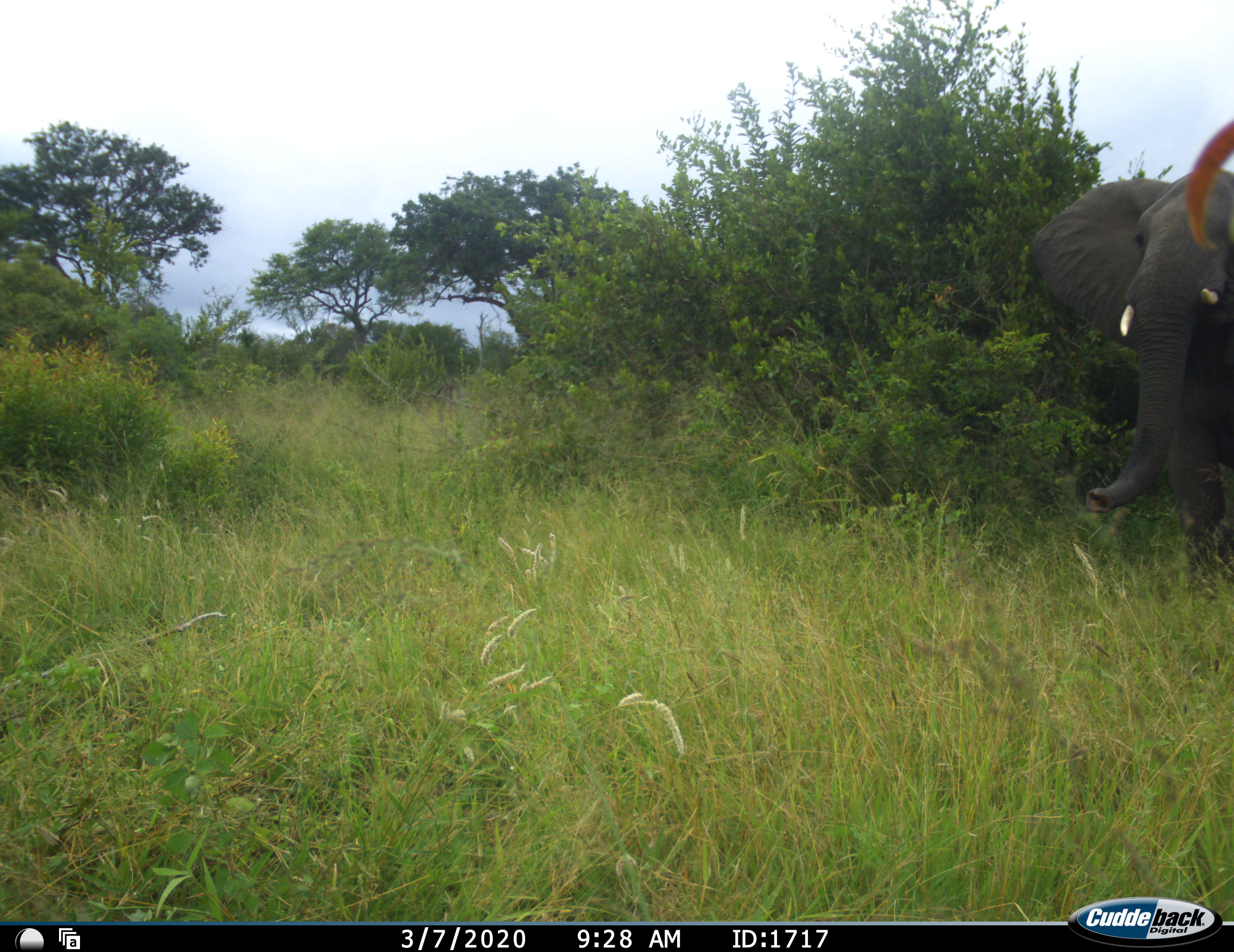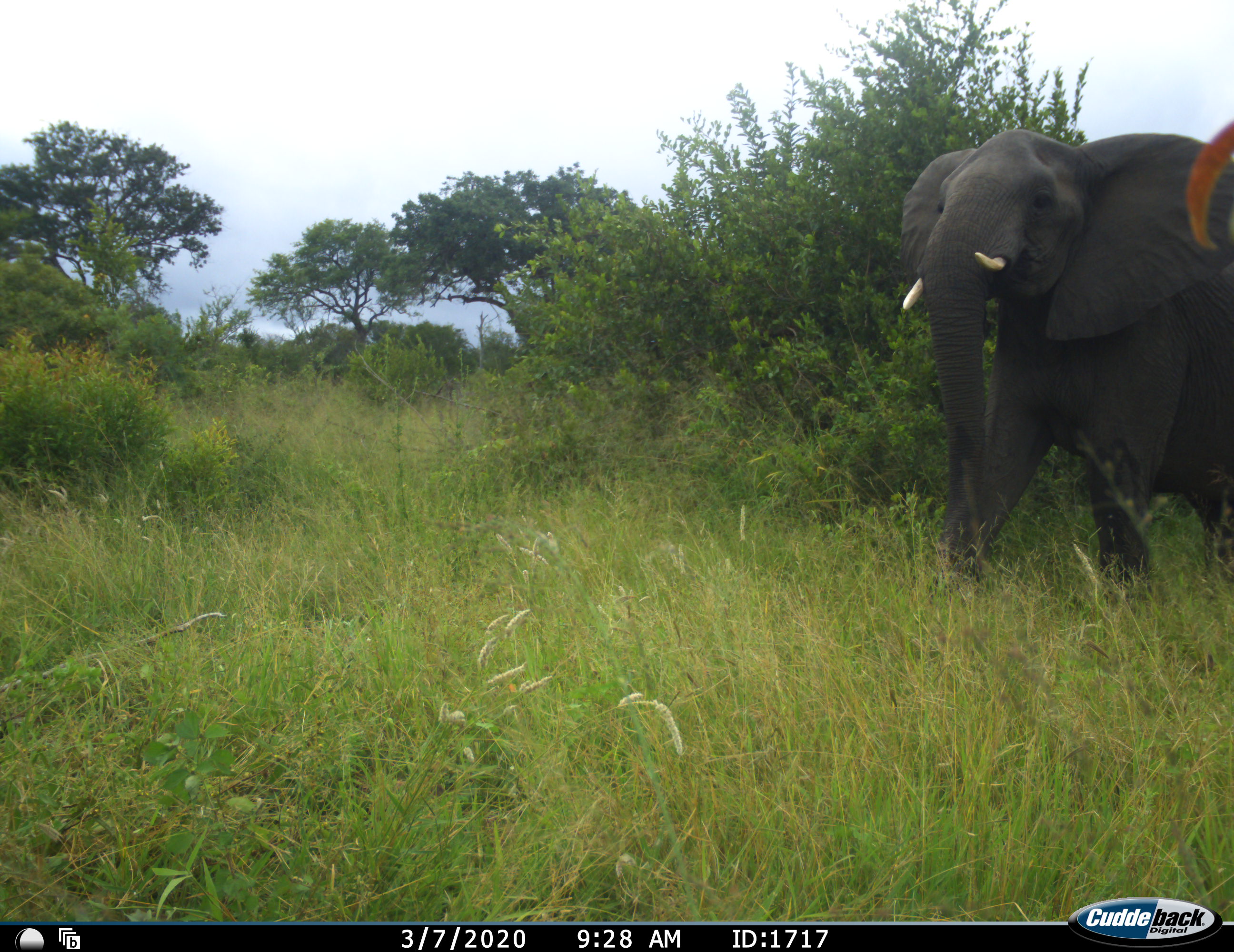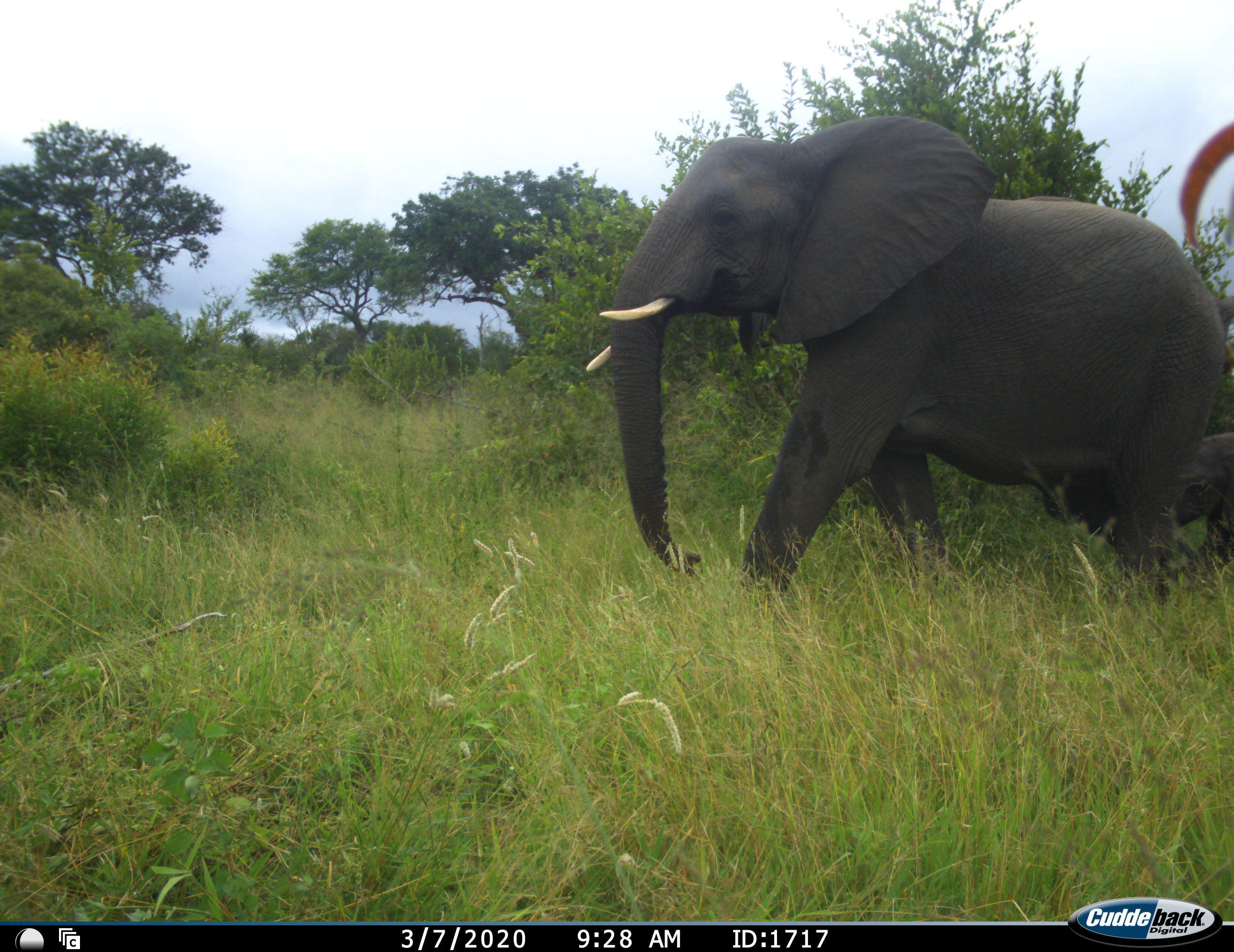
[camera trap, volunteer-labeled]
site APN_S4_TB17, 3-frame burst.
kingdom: Animalia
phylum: Chordata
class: Mammalia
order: Proboscidea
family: Elephantidae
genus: Loxodonta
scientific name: Loxodonta africana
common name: african bush elephant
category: elephant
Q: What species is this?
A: Elephant (african bush elephant) (Loxodonta africana).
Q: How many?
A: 2.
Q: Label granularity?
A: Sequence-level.